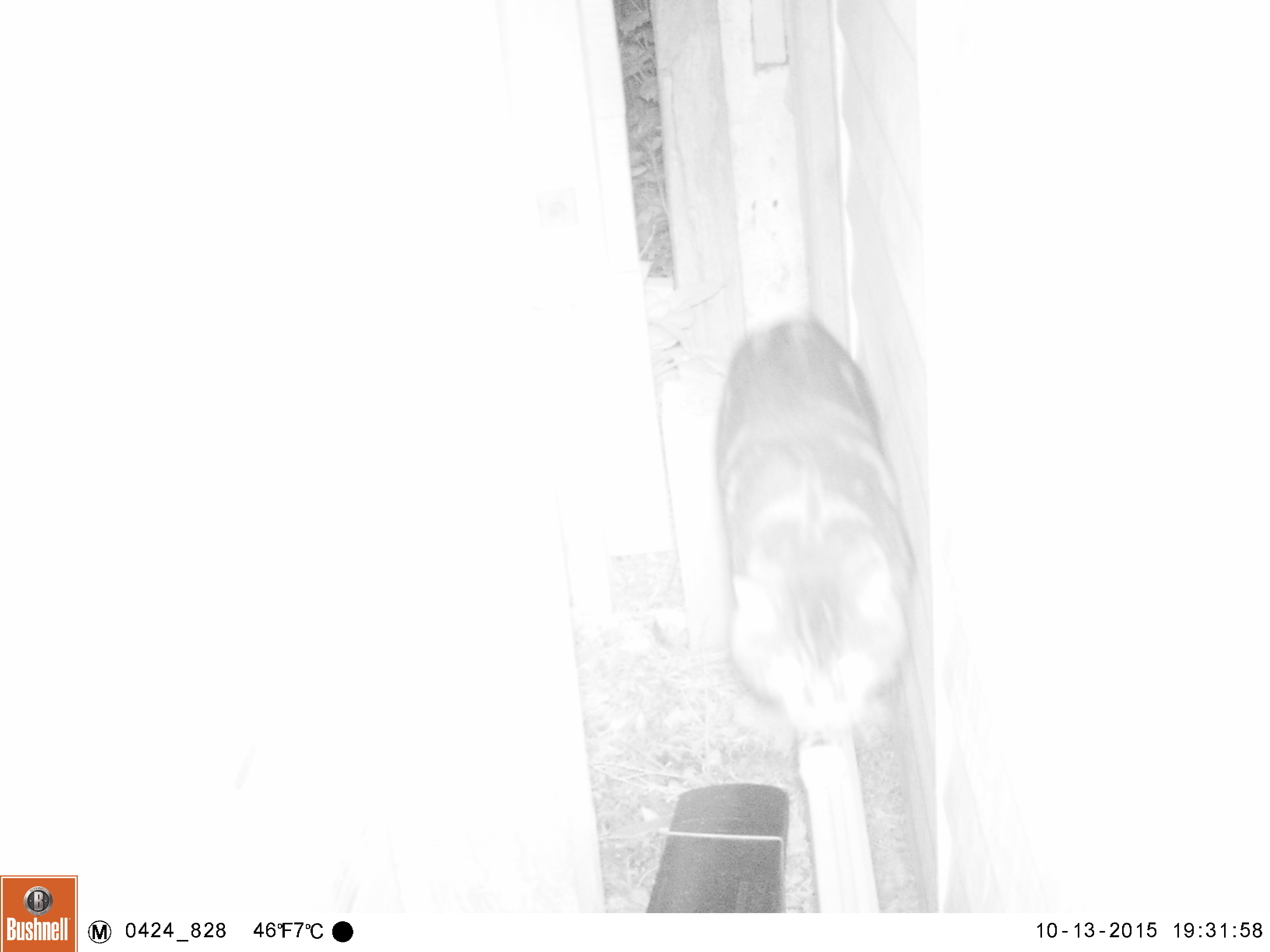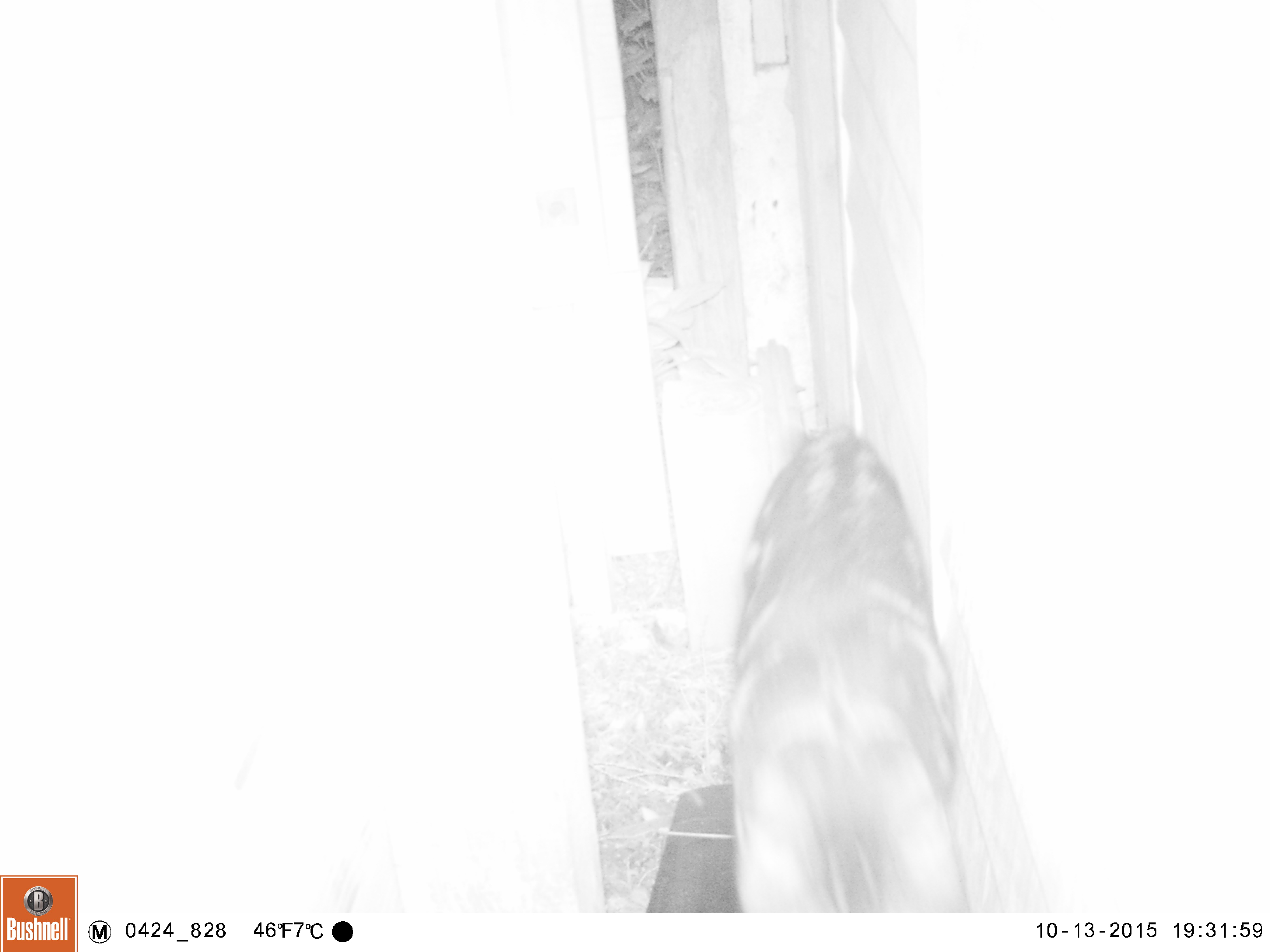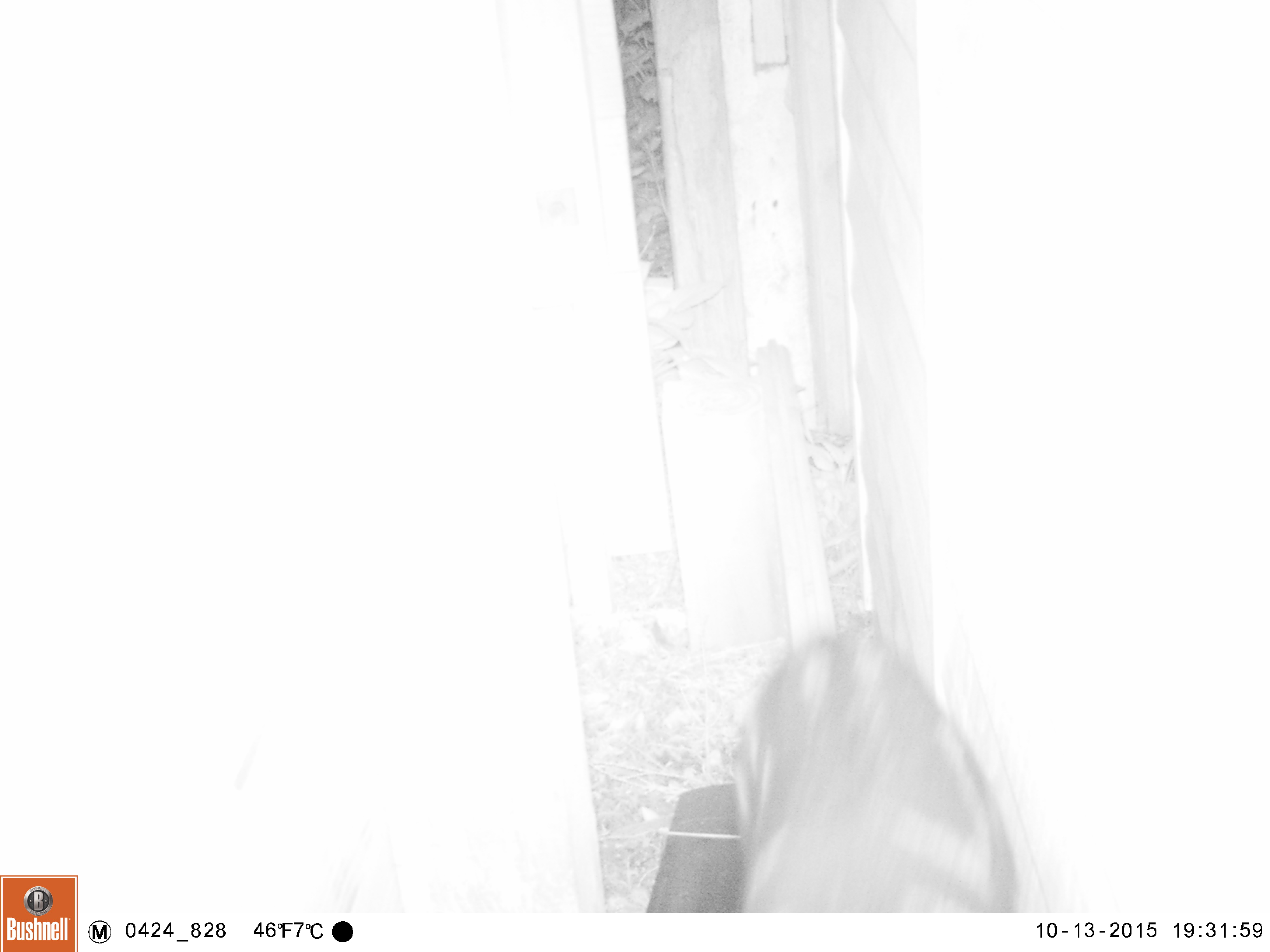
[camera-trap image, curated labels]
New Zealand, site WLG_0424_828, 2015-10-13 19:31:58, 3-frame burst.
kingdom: Animalia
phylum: Chordata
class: Mammalia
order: Carnivora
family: Felidae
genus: Felis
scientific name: Felis catus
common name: domestic cat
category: cat